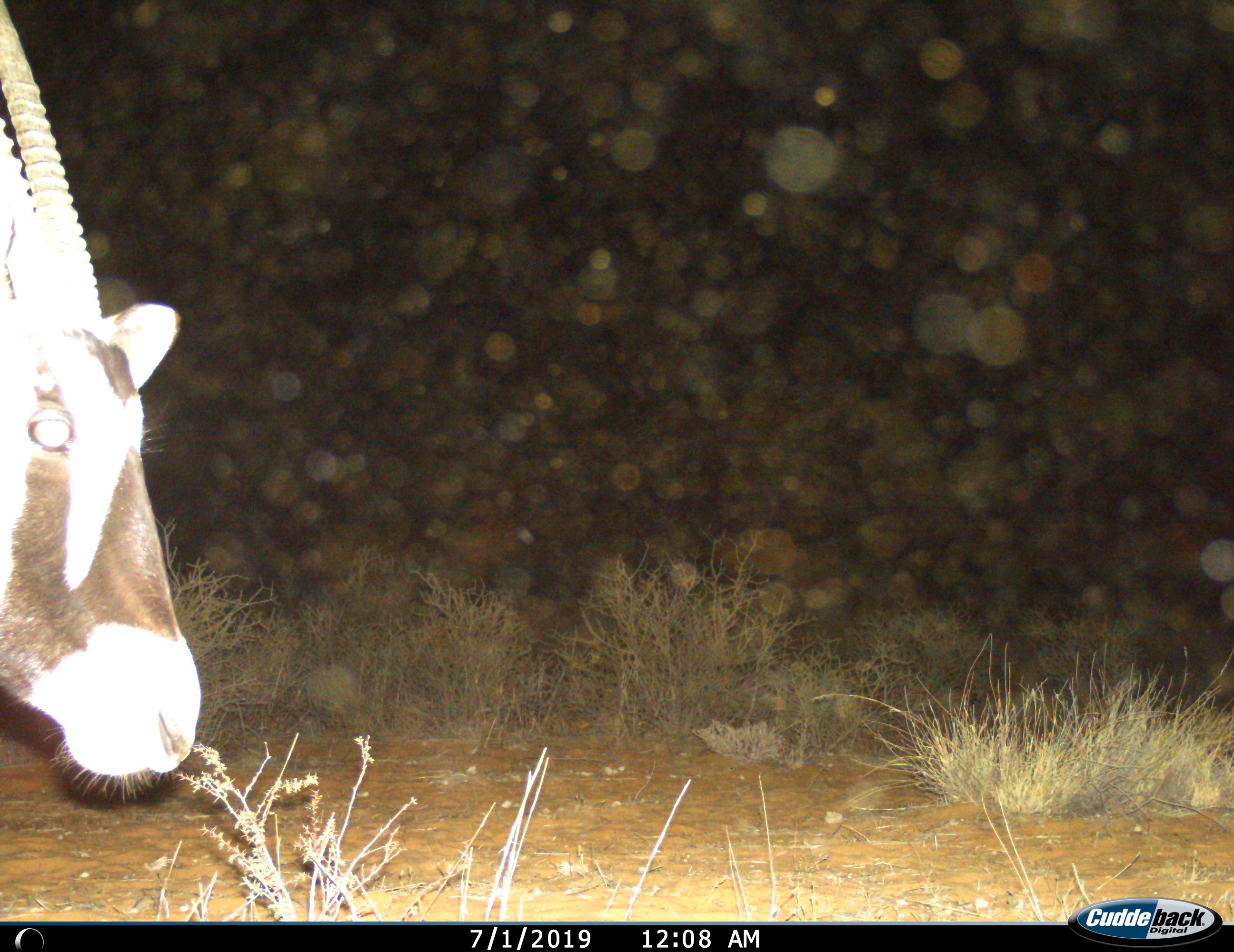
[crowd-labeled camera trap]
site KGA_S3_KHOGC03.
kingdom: Animalia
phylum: Chordata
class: Mammalia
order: Artiodactyla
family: Bovidae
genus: Oryx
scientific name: Oryx gazella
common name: gemsbok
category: oryx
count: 1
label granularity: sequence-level